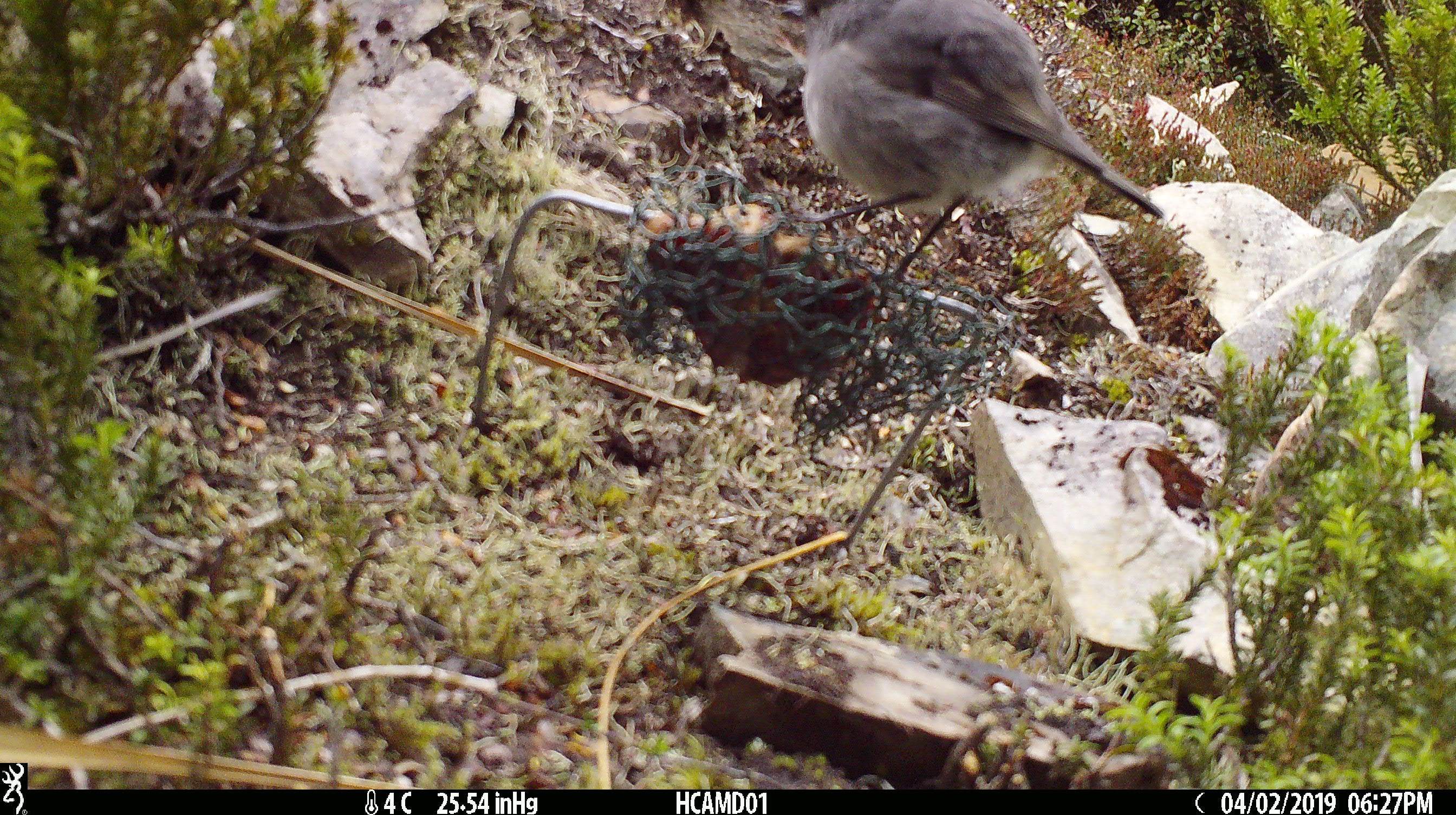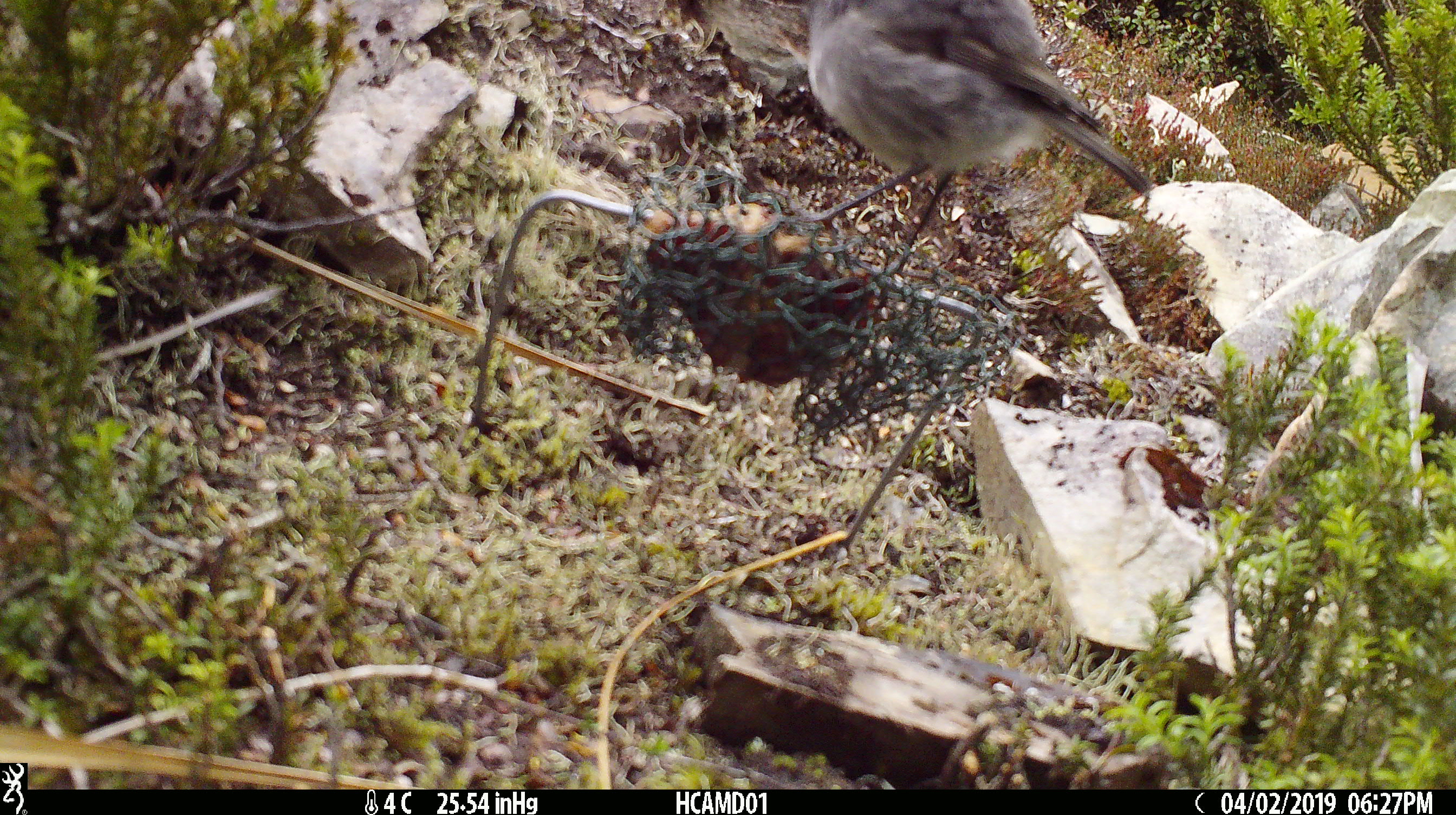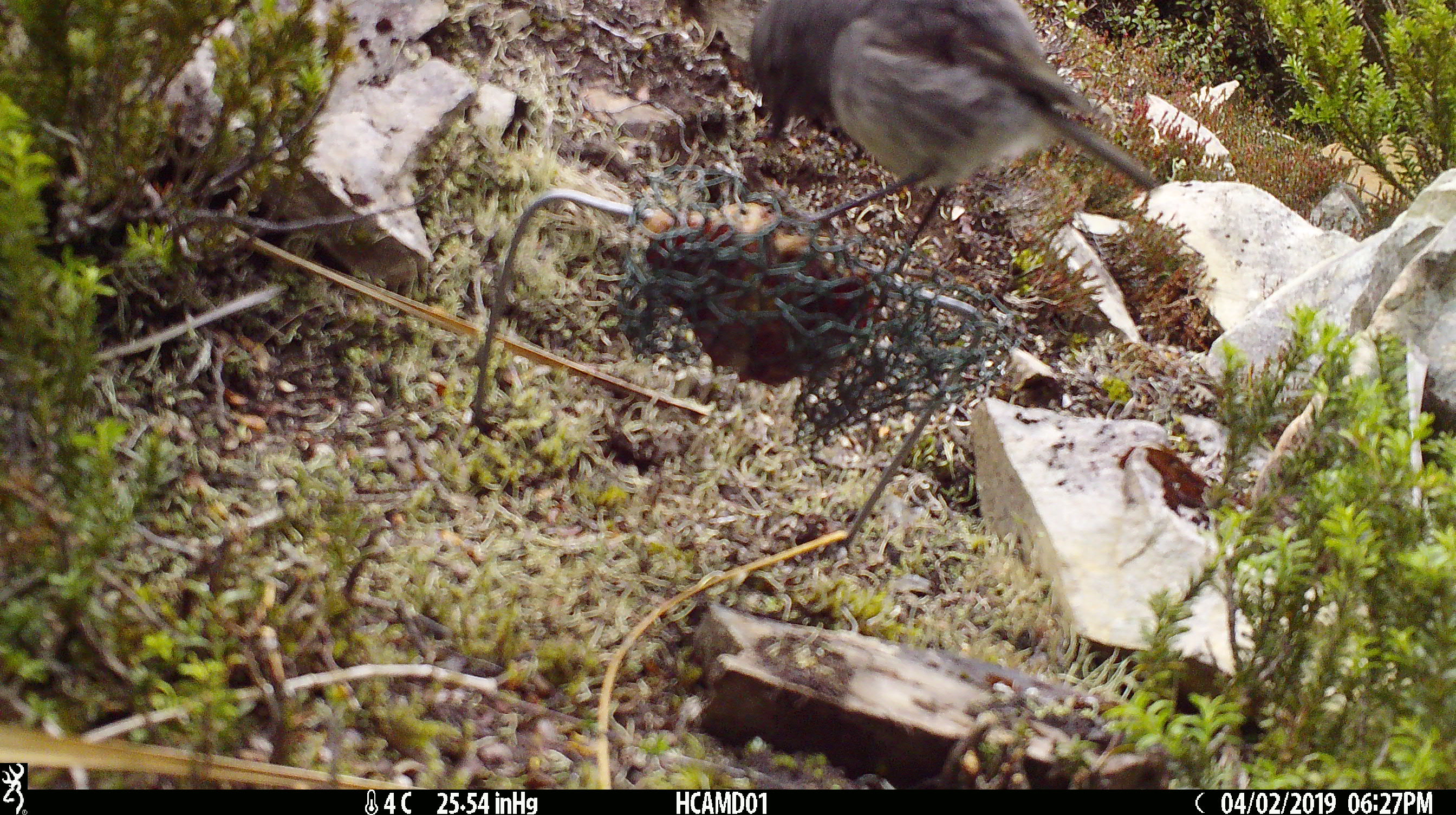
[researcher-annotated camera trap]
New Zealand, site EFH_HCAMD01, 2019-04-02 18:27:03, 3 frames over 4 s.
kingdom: Animalia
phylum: Chordata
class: Aves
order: Passeriformes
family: Petroicidae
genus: Petroica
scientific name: Petroica macrocephala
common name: tomtit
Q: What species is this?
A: Tomtit (Petroica macrocephala).